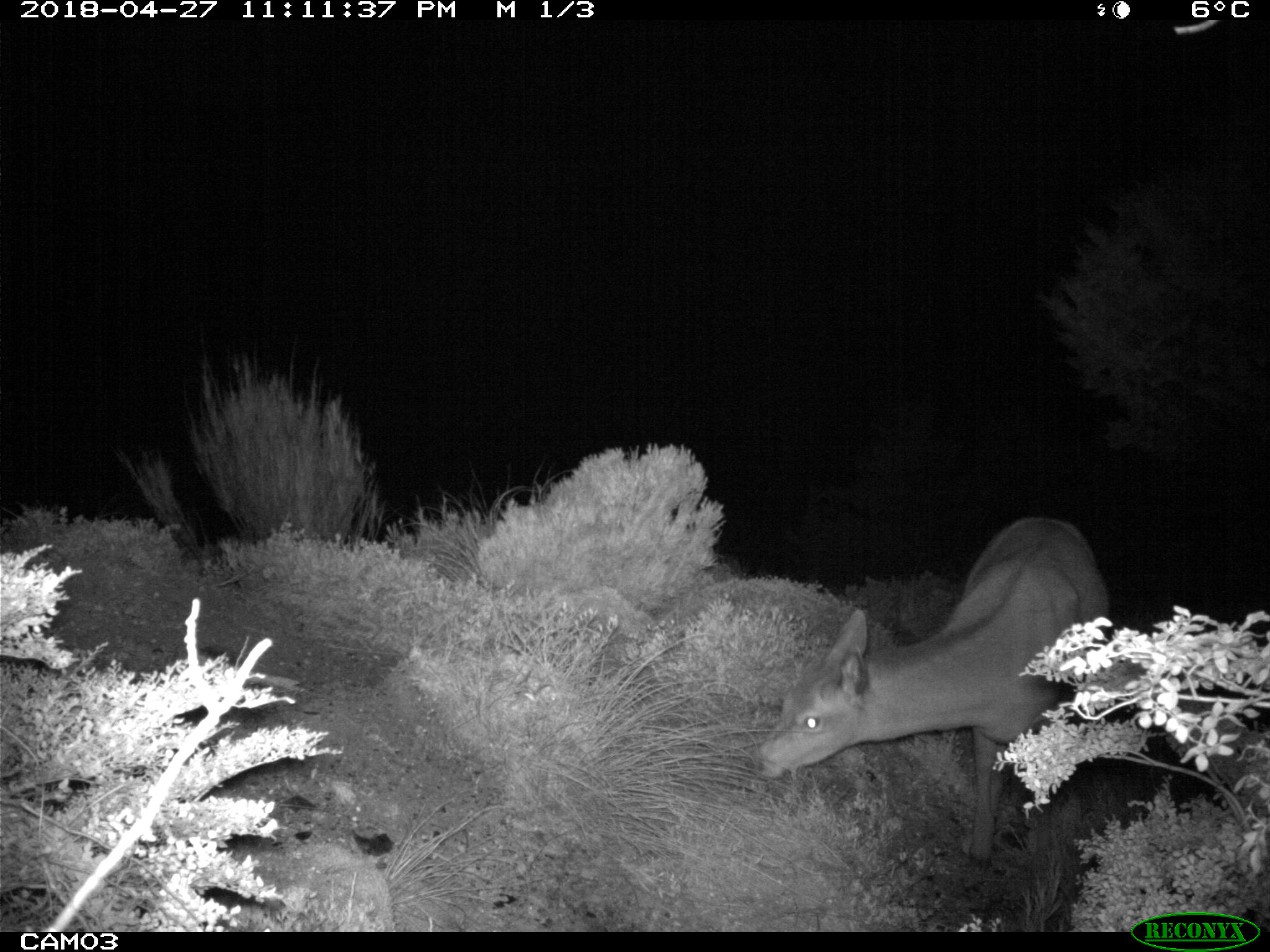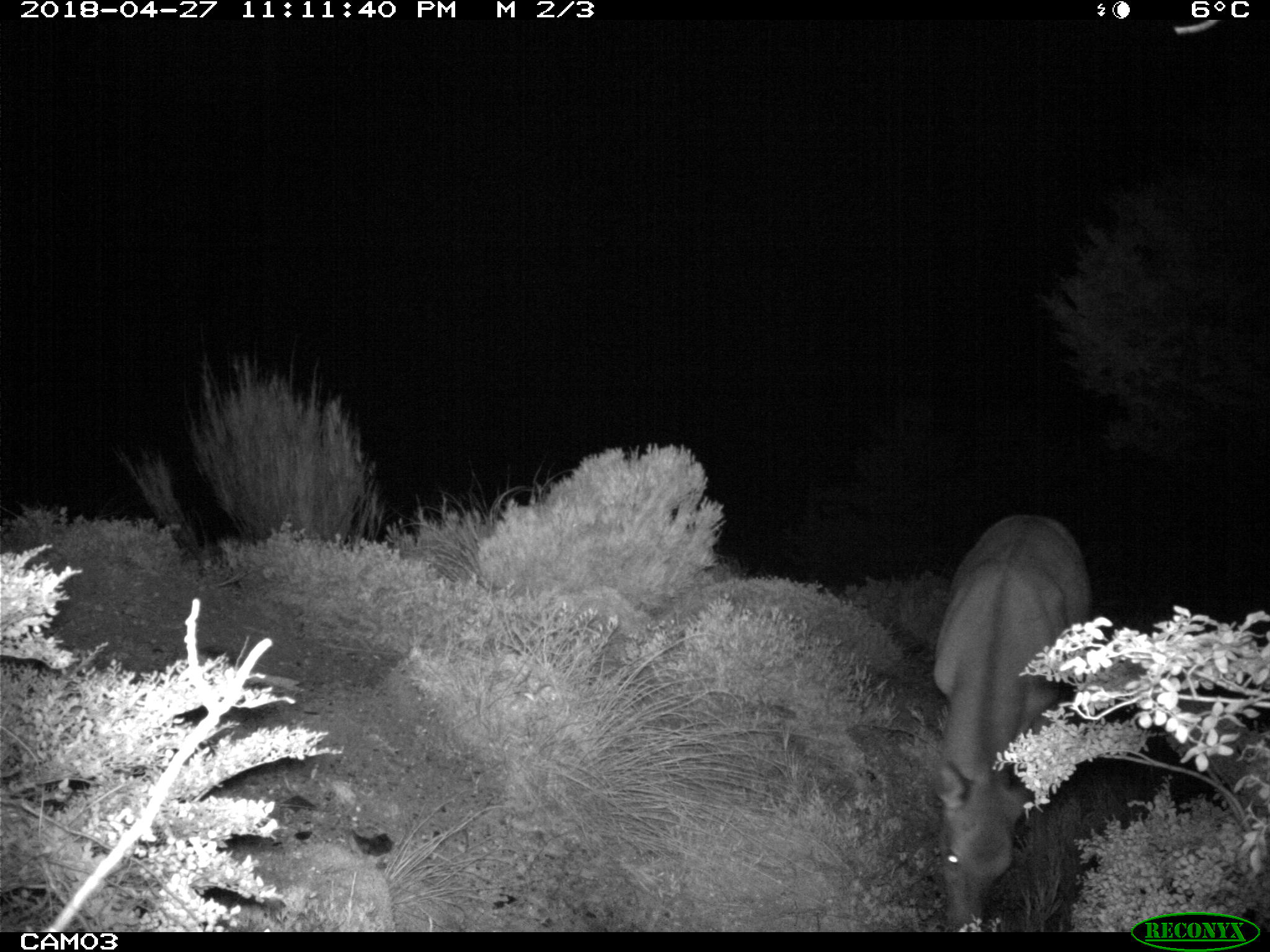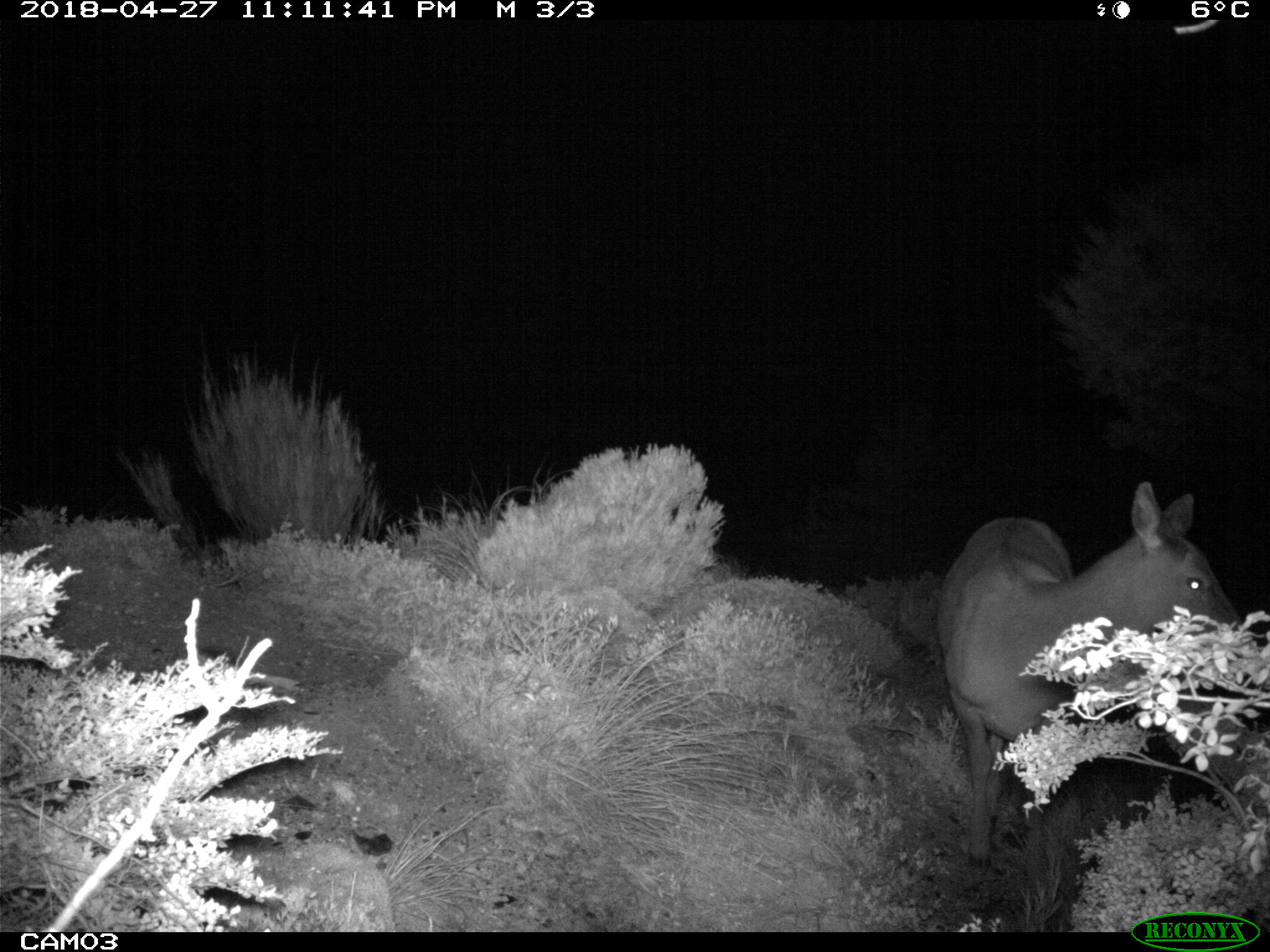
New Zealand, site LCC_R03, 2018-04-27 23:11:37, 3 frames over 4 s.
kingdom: Animalia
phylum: Chordata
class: Mammalia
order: Artiodactyla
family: Cervidae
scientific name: Cervidae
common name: deer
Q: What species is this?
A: Deer (Cervidae).